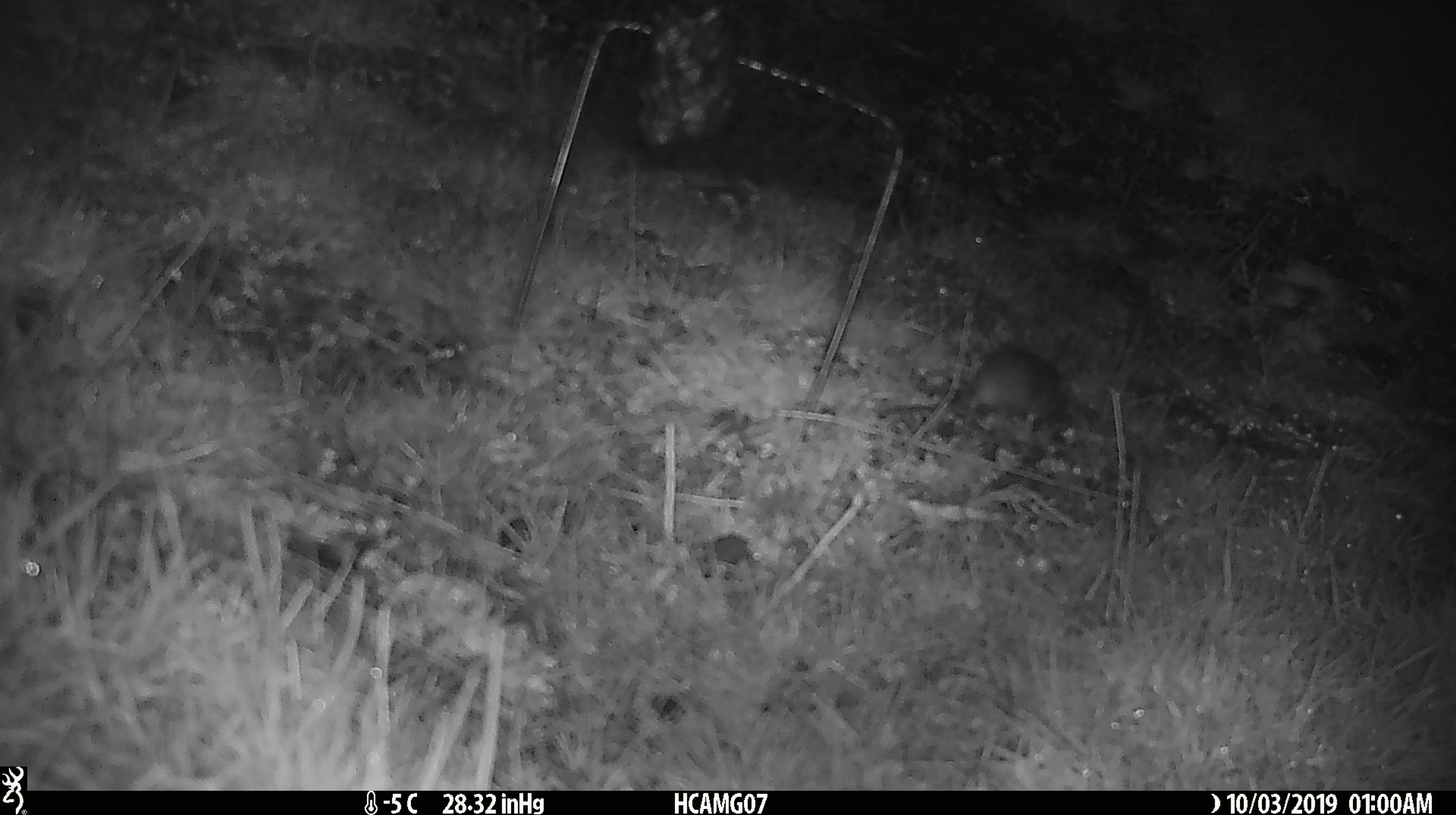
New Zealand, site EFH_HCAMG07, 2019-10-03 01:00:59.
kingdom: Animalia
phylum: Chordata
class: Mammalia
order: Rodentia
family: Muridae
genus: Mus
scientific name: Mus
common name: mouse